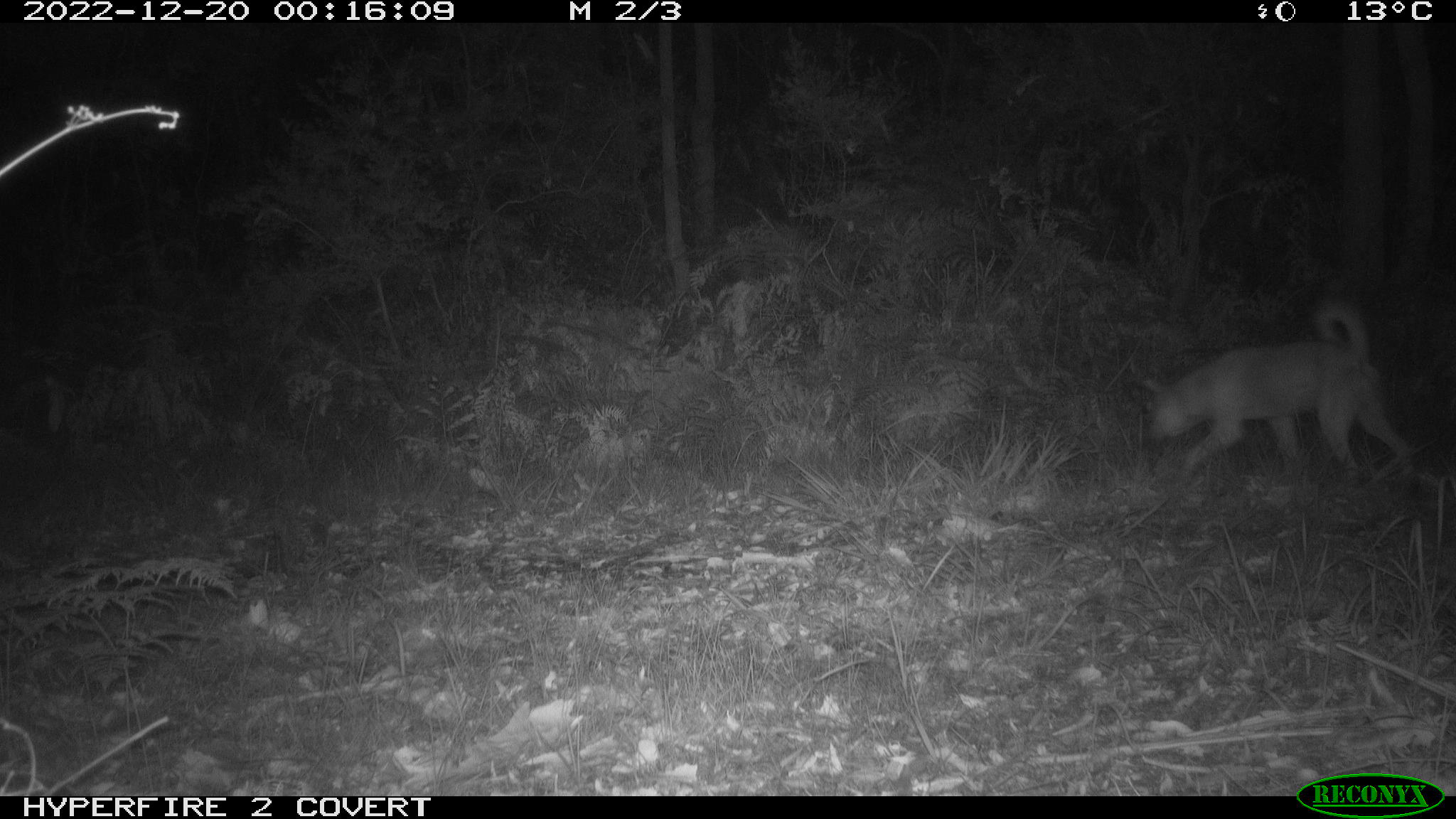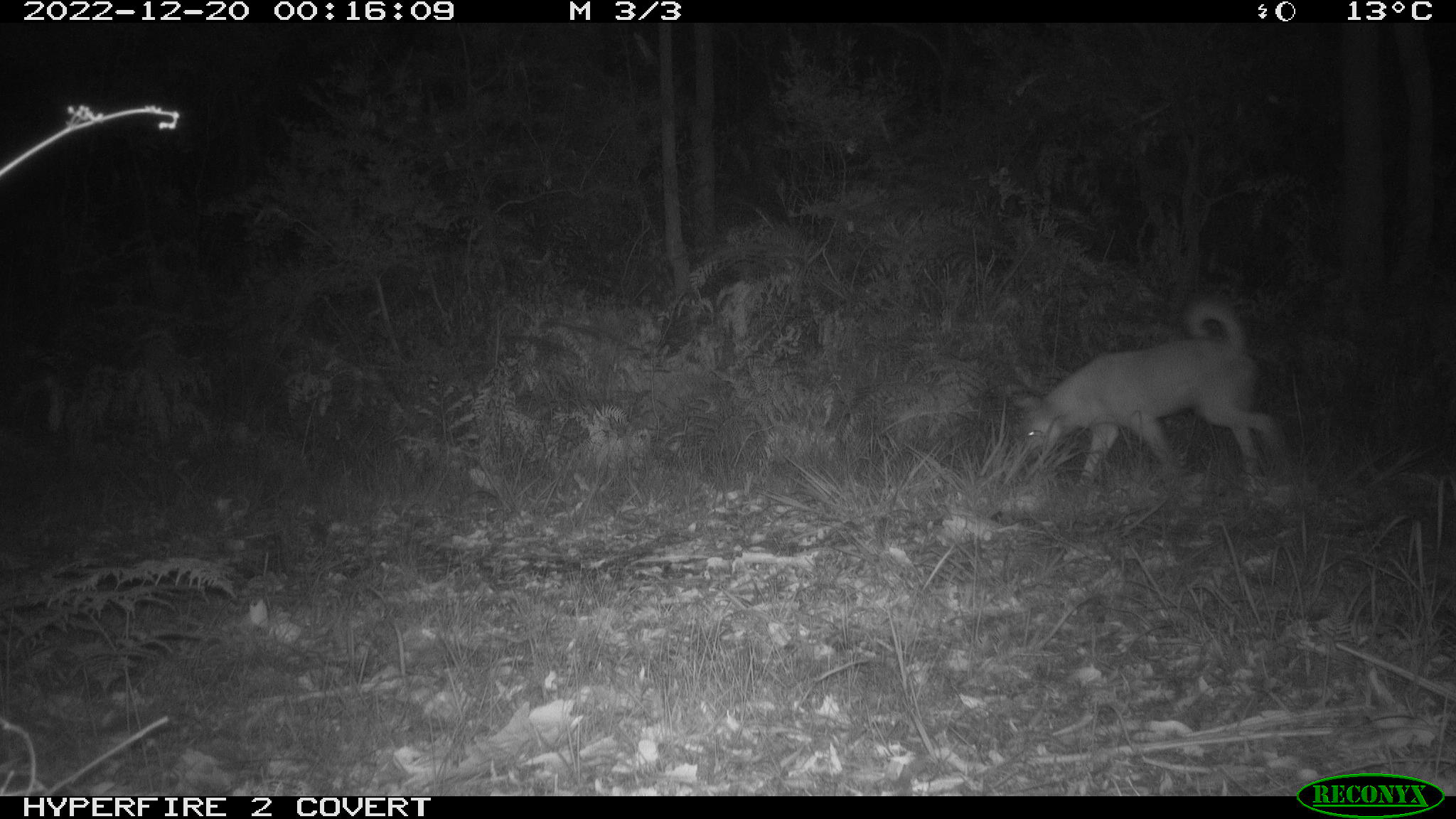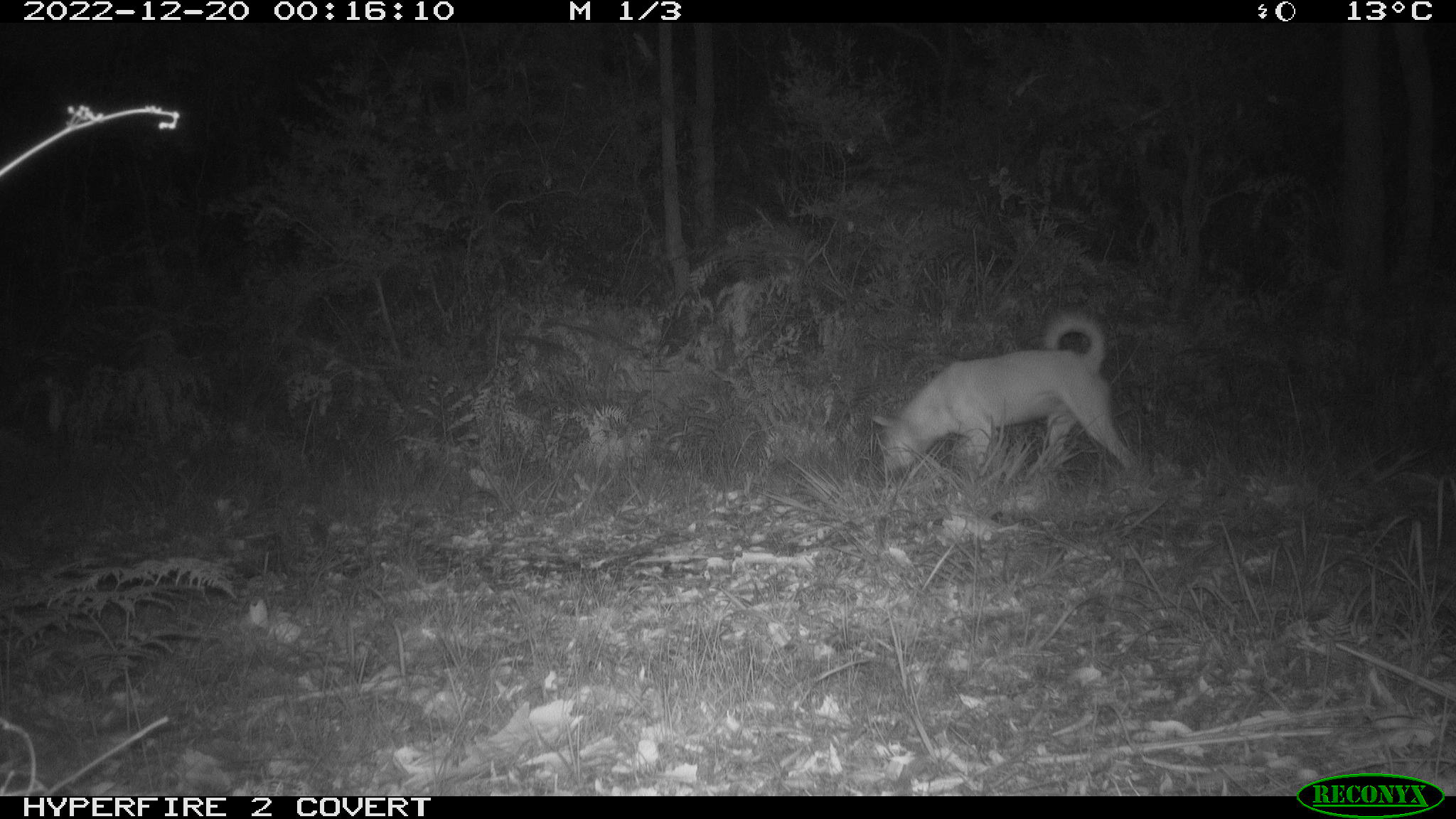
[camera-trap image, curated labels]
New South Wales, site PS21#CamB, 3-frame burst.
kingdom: Animalia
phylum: Chordata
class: Mammalia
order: Carnivora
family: Canidae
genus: Canis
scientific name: Canis familiaris dingo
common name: dingo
Dingo (Canis familiaris dingo).